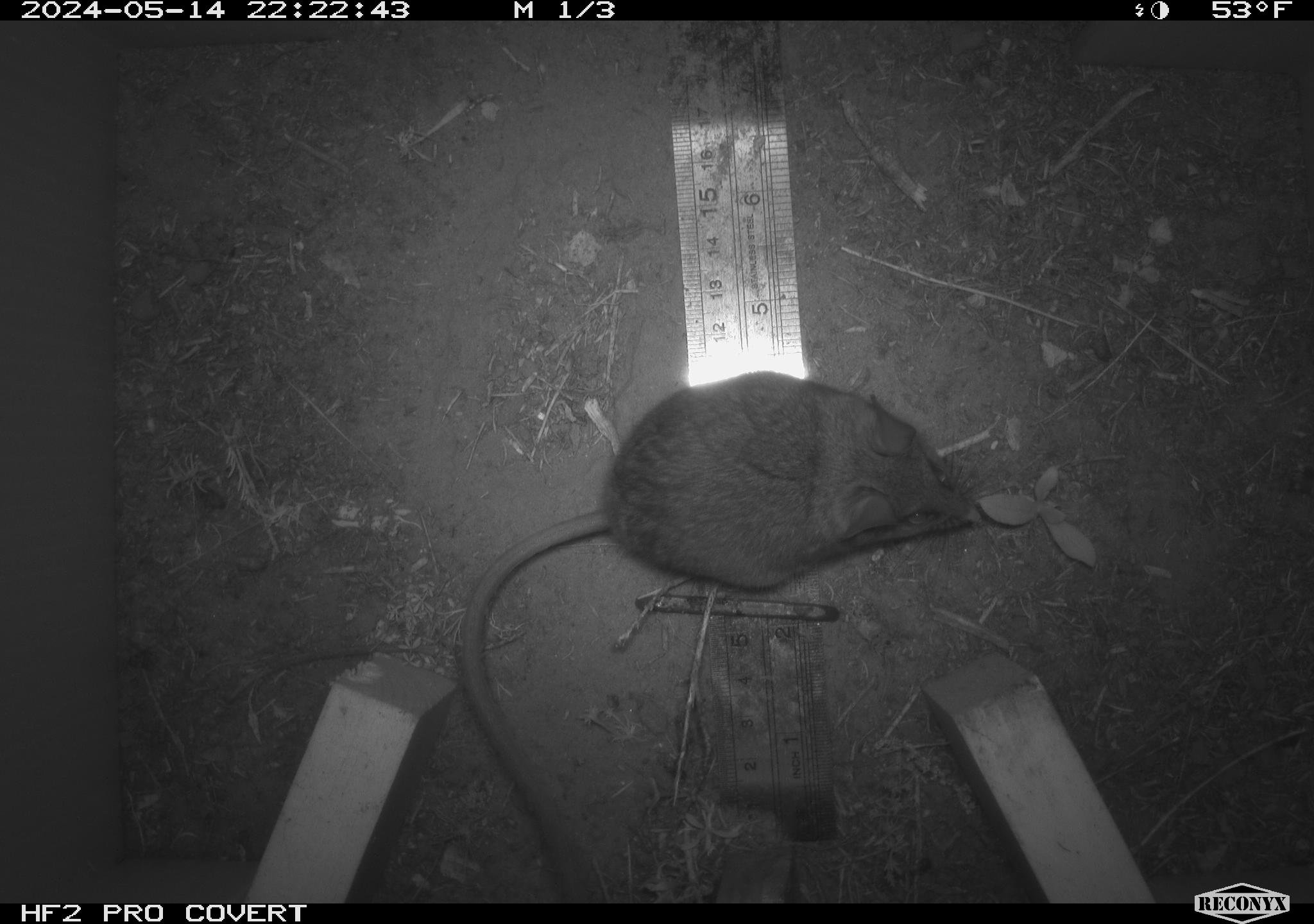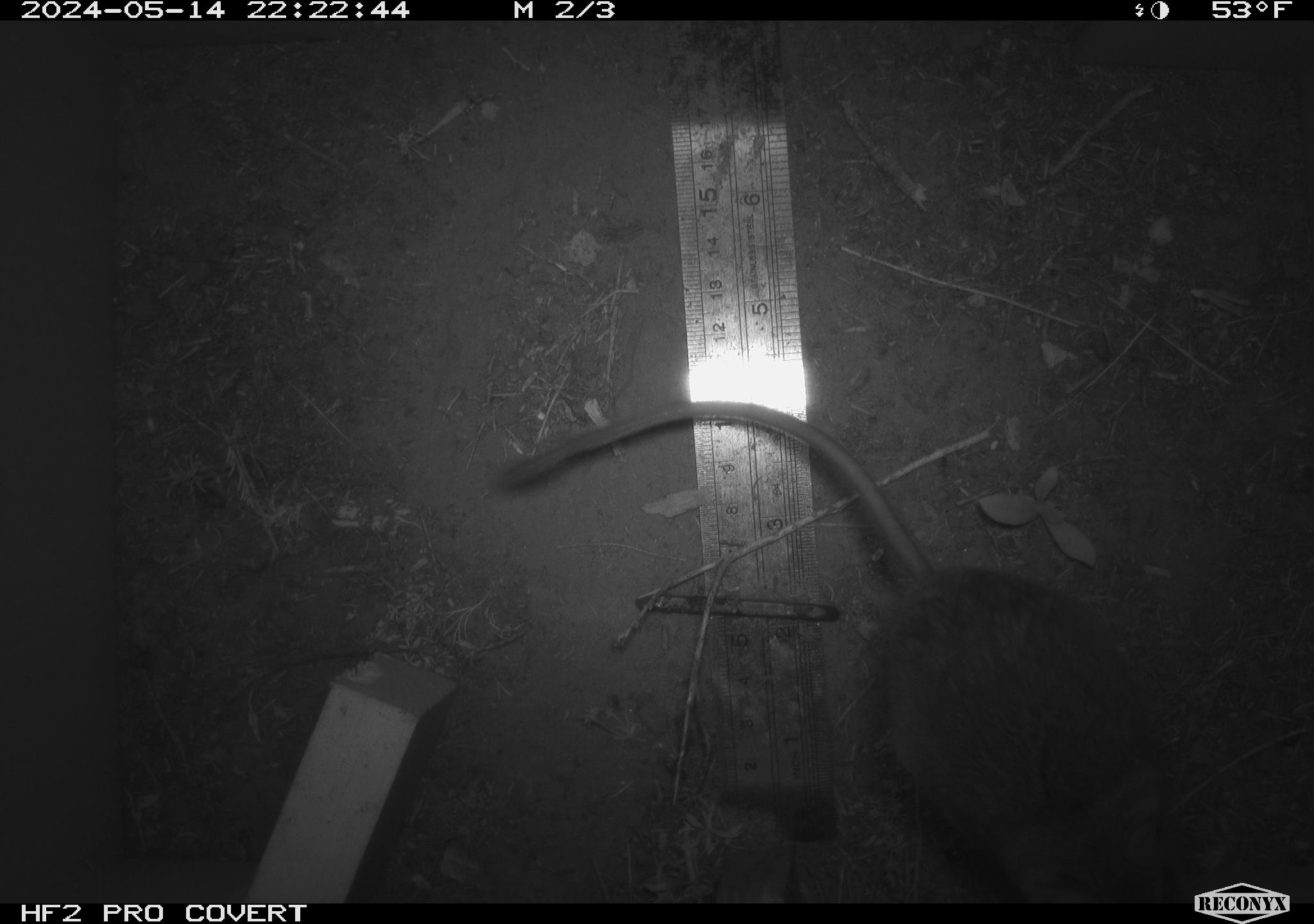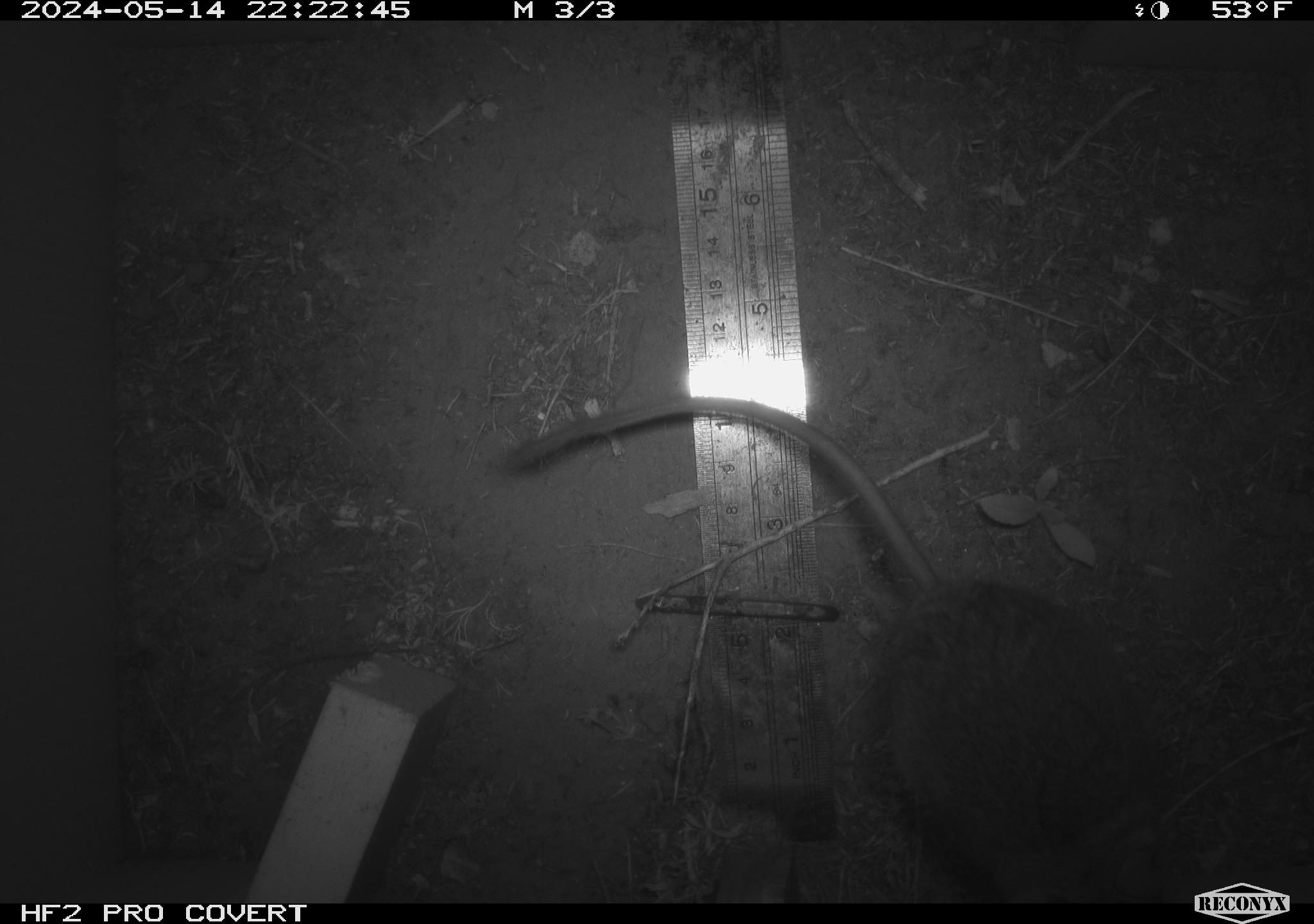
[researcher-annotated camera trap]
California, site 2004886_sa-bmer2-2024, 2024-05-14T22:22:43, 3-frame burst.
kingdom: Animalia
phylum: Chordata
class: Mammalia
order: Rodentia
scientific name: Rodentia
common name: mouse species